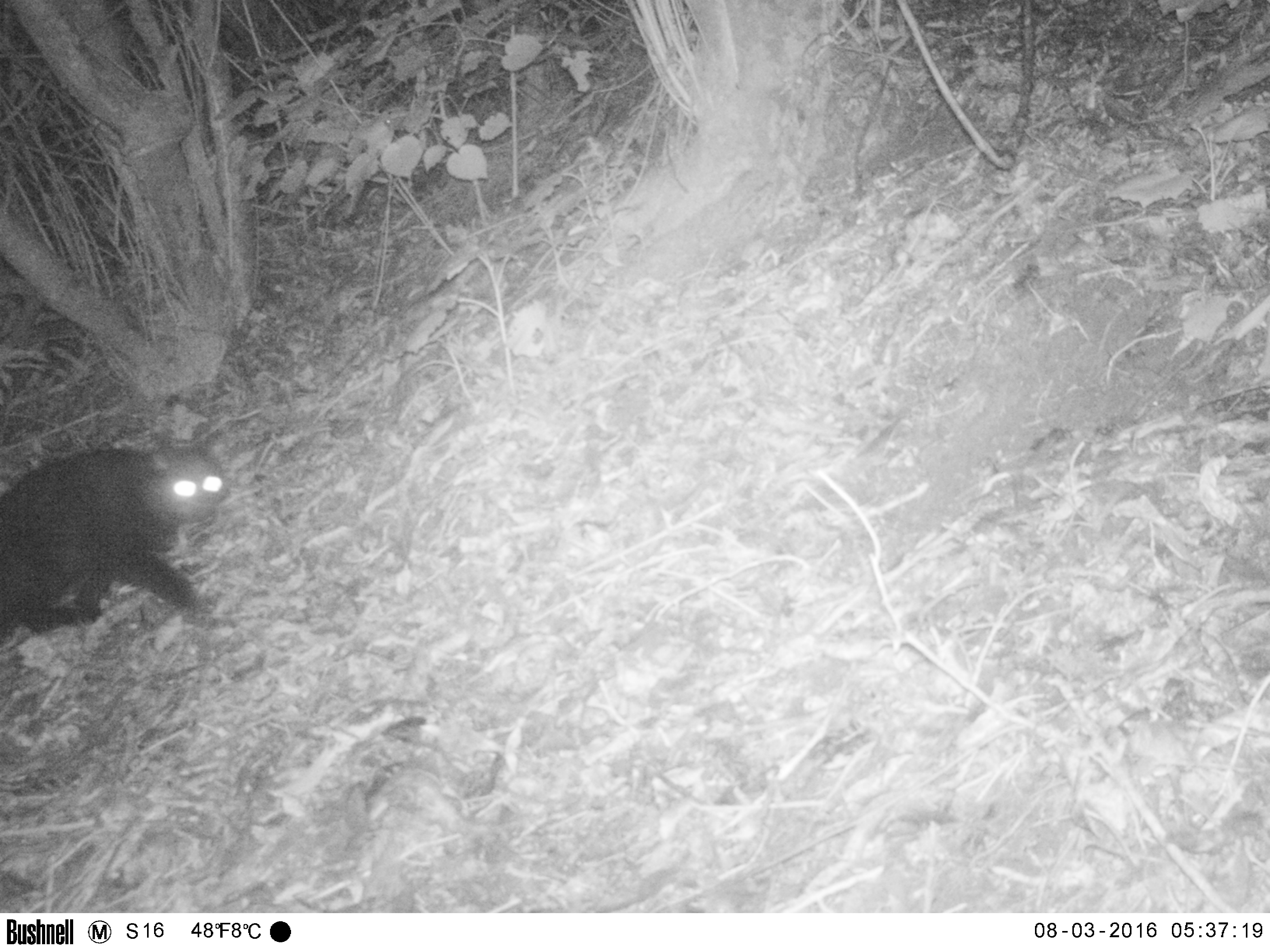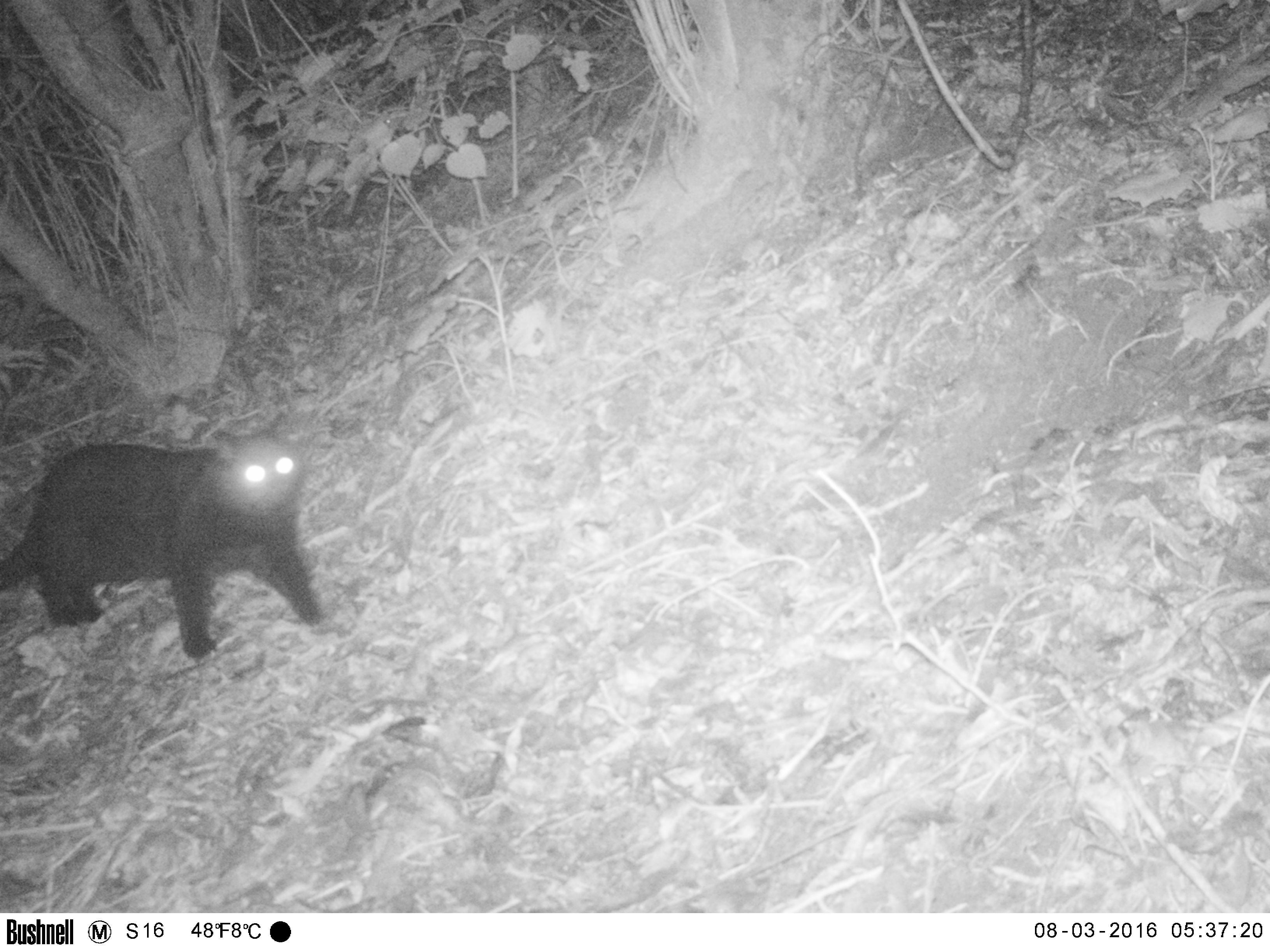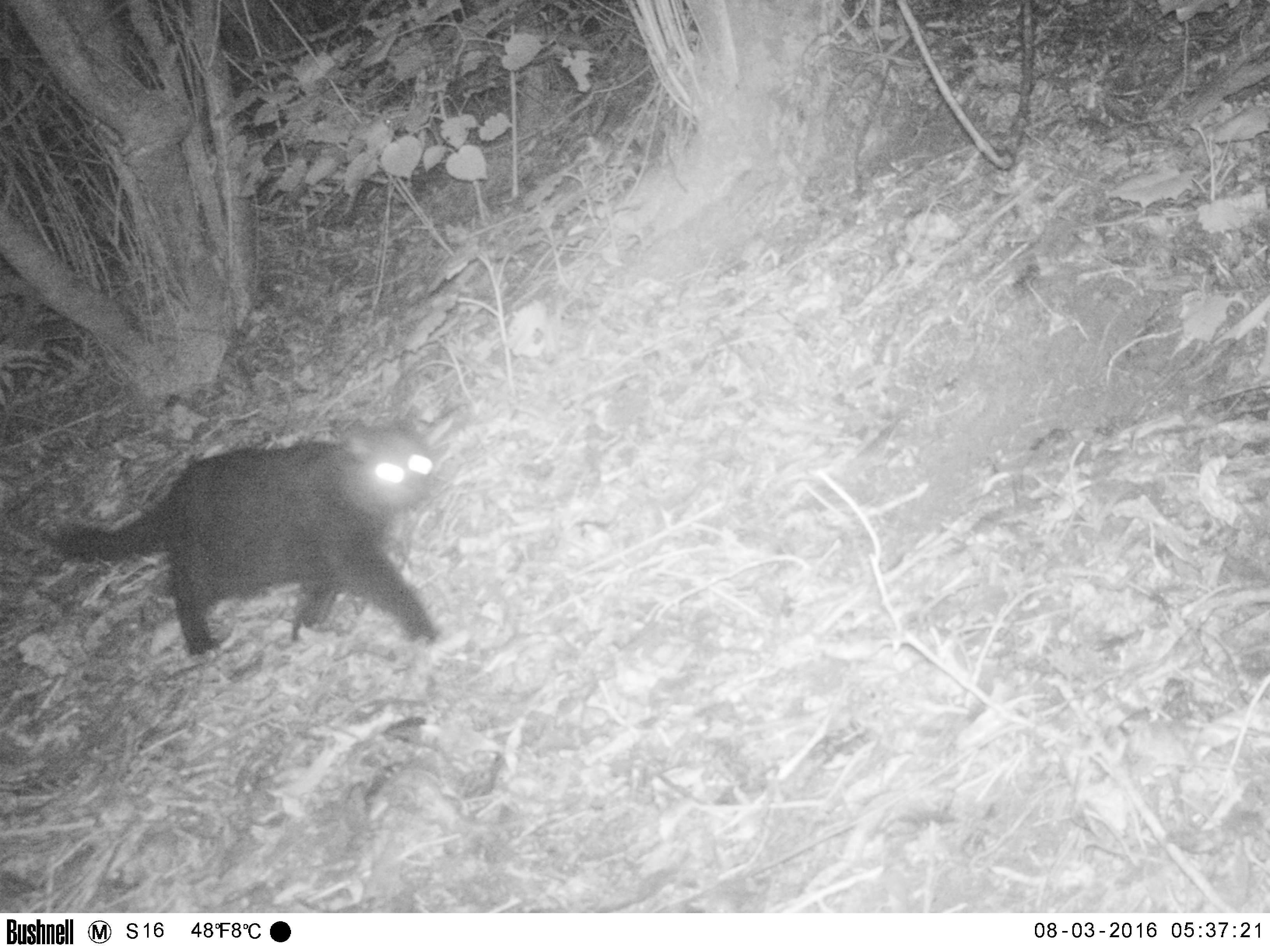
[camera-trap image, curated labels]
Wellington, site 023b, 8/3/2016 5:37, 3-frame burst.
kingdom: Animalia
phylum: Chordata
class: Mammalia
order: Carnivora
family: Felidae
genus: Felis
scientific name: Felis catus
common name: cat